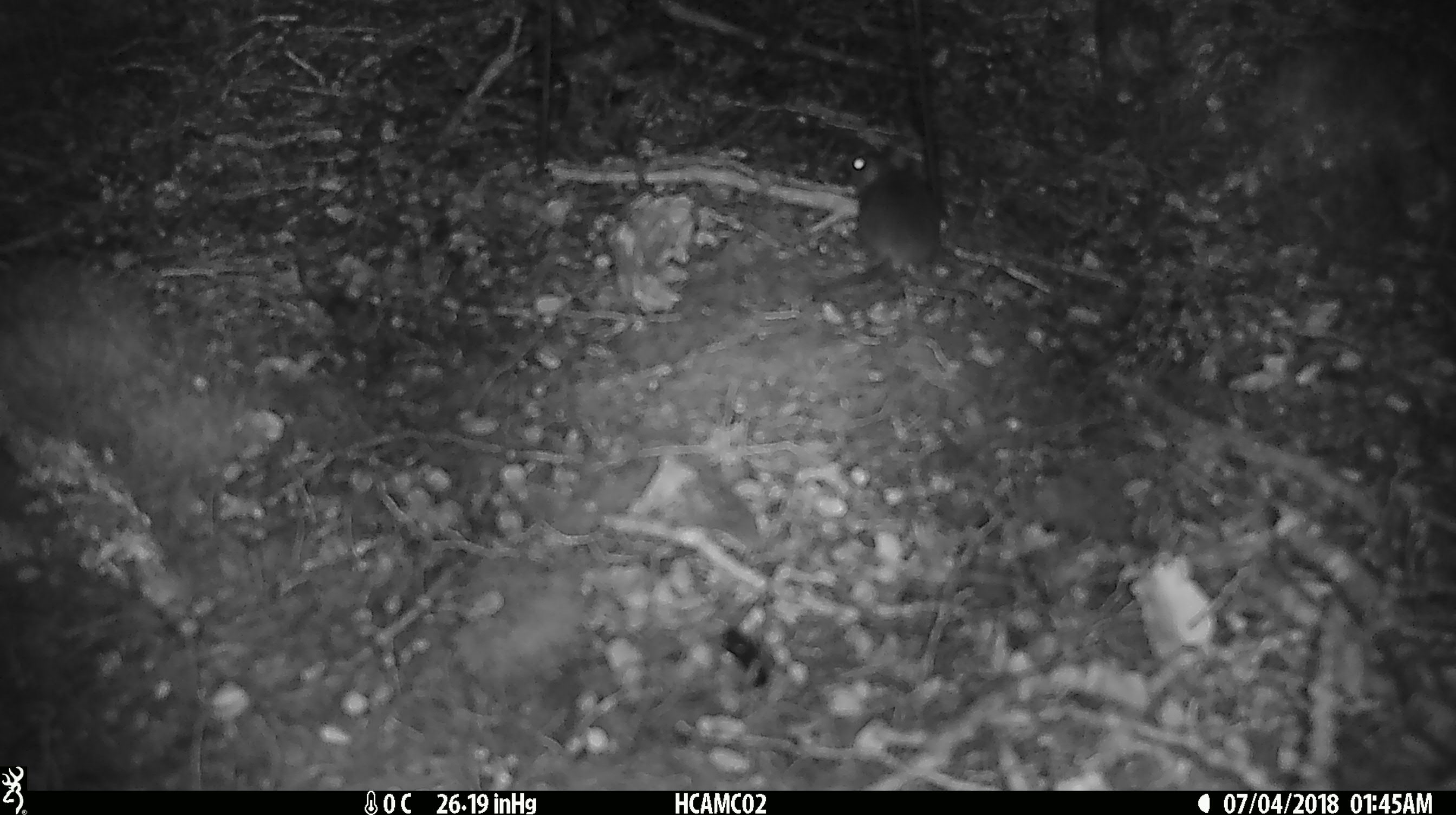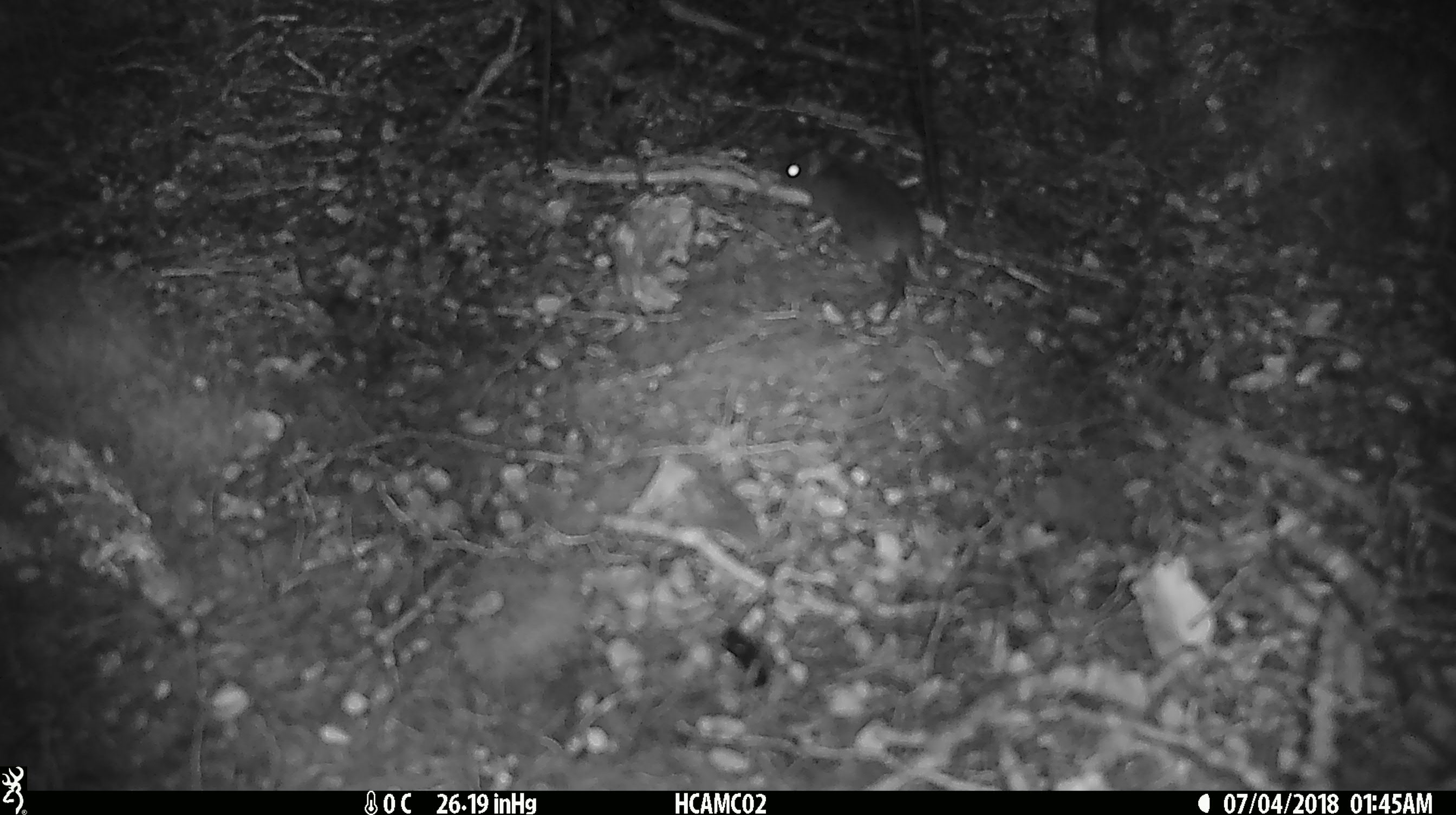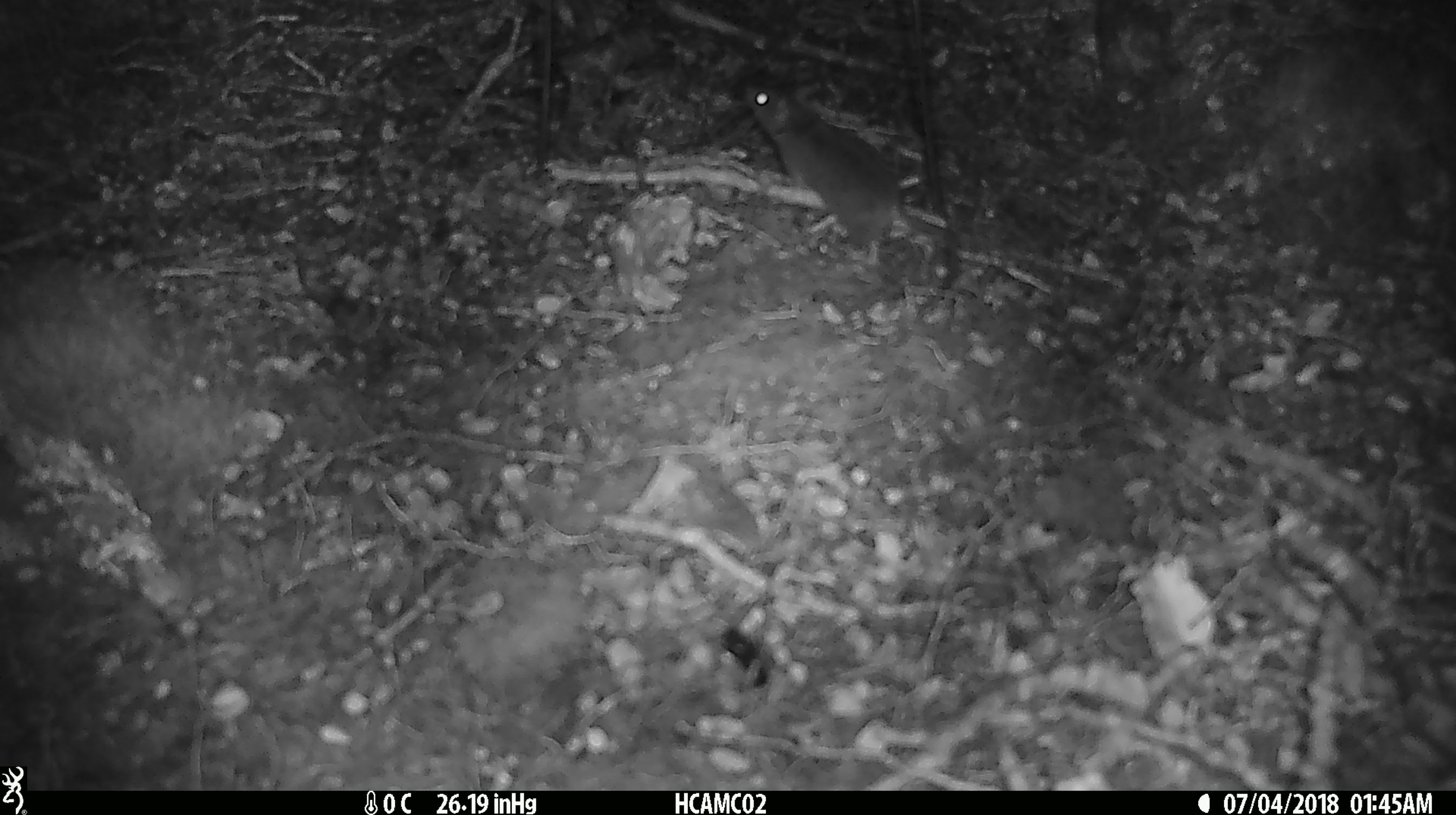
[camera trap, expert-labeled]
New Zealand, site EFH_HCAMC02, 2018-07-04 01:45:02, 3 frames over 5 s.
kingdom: Animalia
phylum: Chordata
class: Mammalia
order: Rodentia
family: Muridae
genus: Mus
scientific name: Mus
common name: mouse